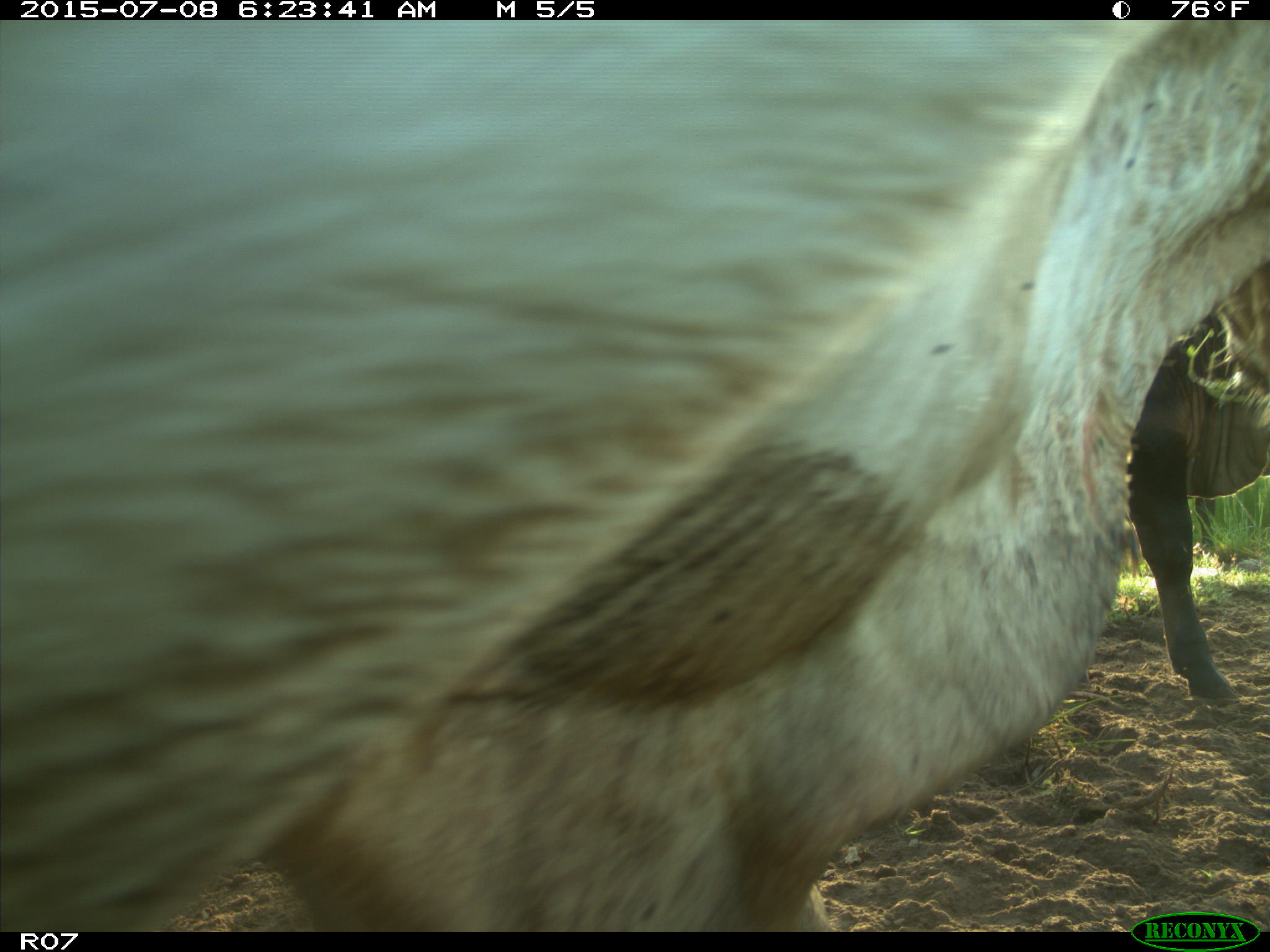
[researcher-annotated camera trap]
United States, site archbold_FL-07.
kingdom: Animalia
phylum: Chordata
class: Mammalia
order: Artiodactyla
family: Bovidae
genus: Bos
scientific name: Bos taurus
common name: domestic cow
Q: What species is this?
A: Bos taurus (domestic cow).